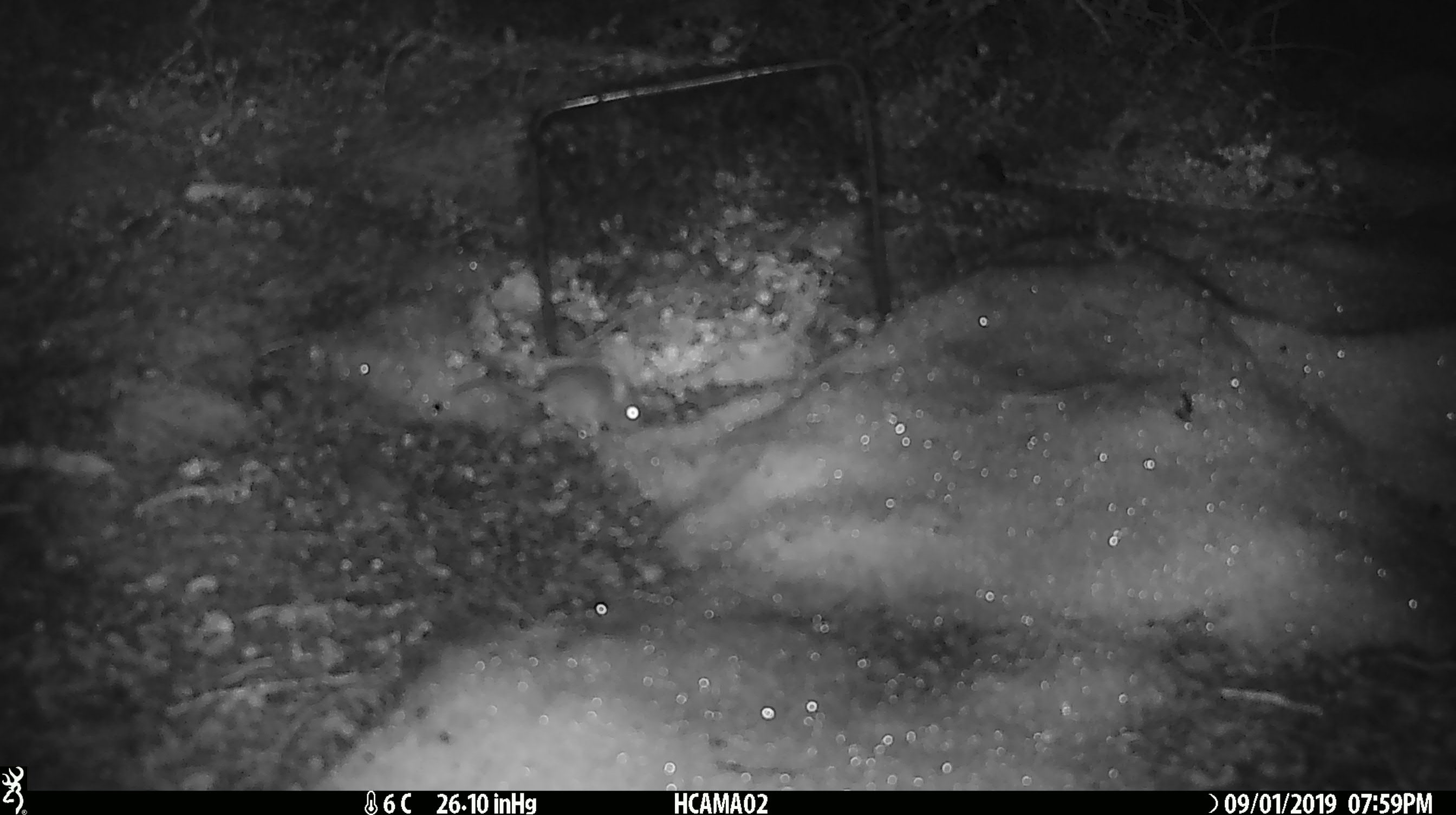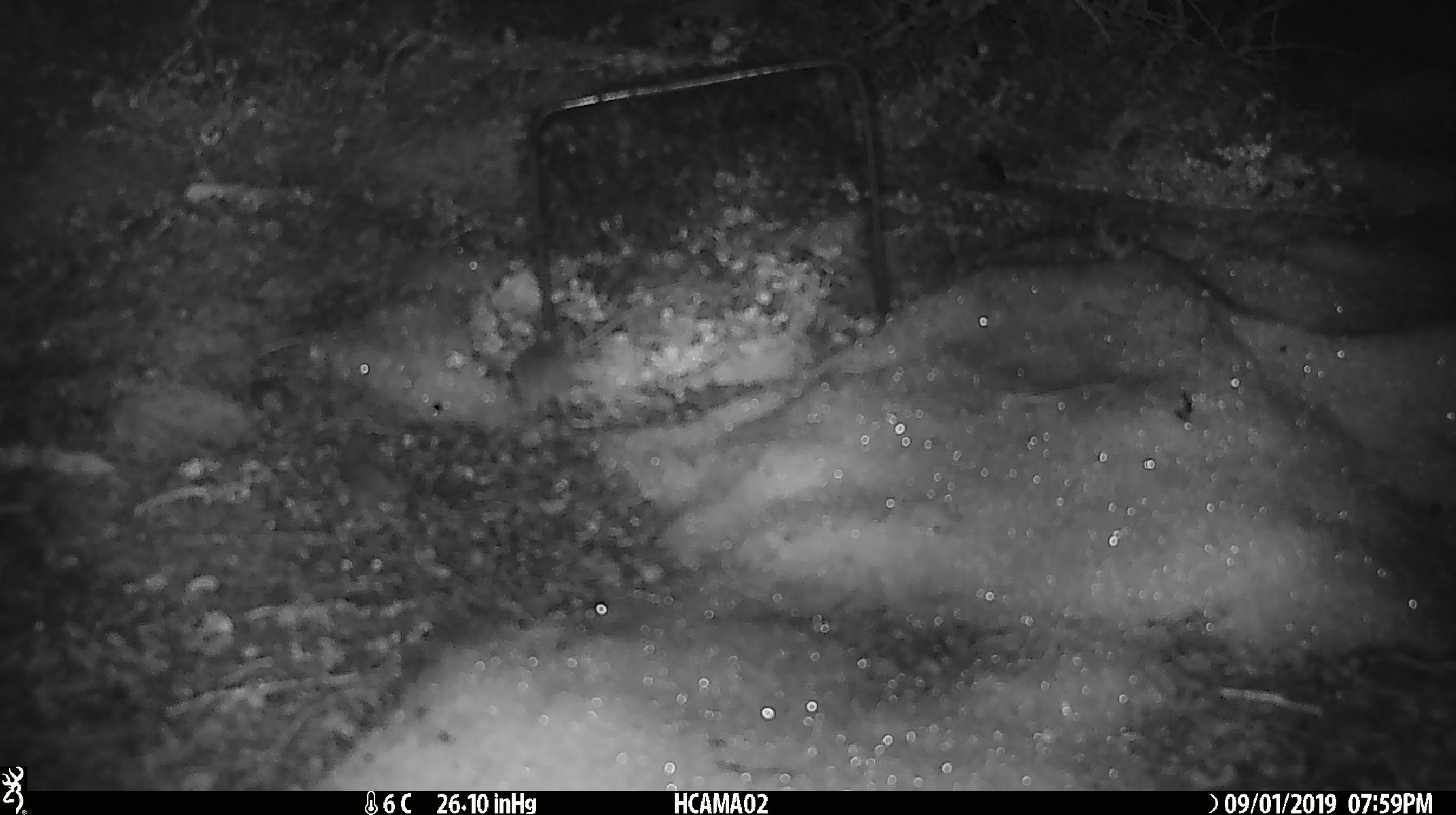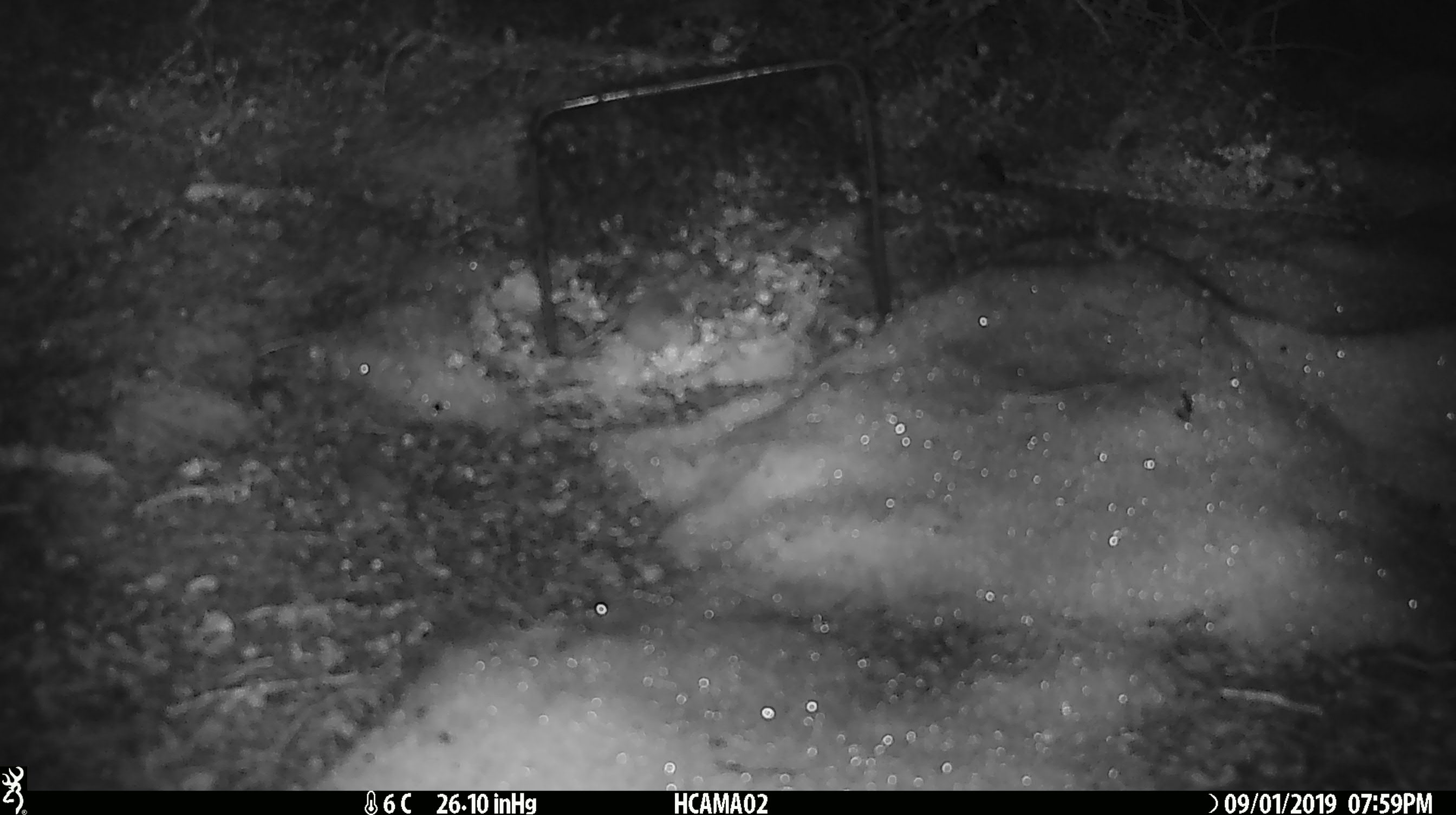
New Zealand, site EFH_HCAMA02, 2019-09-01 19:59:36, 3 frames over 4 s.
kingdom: Animalia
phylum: Chordata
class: Mammalia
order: Rodentia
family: Muridae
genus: Mus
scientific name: Mus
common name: mouse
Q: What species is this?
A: Mouse (Mus).